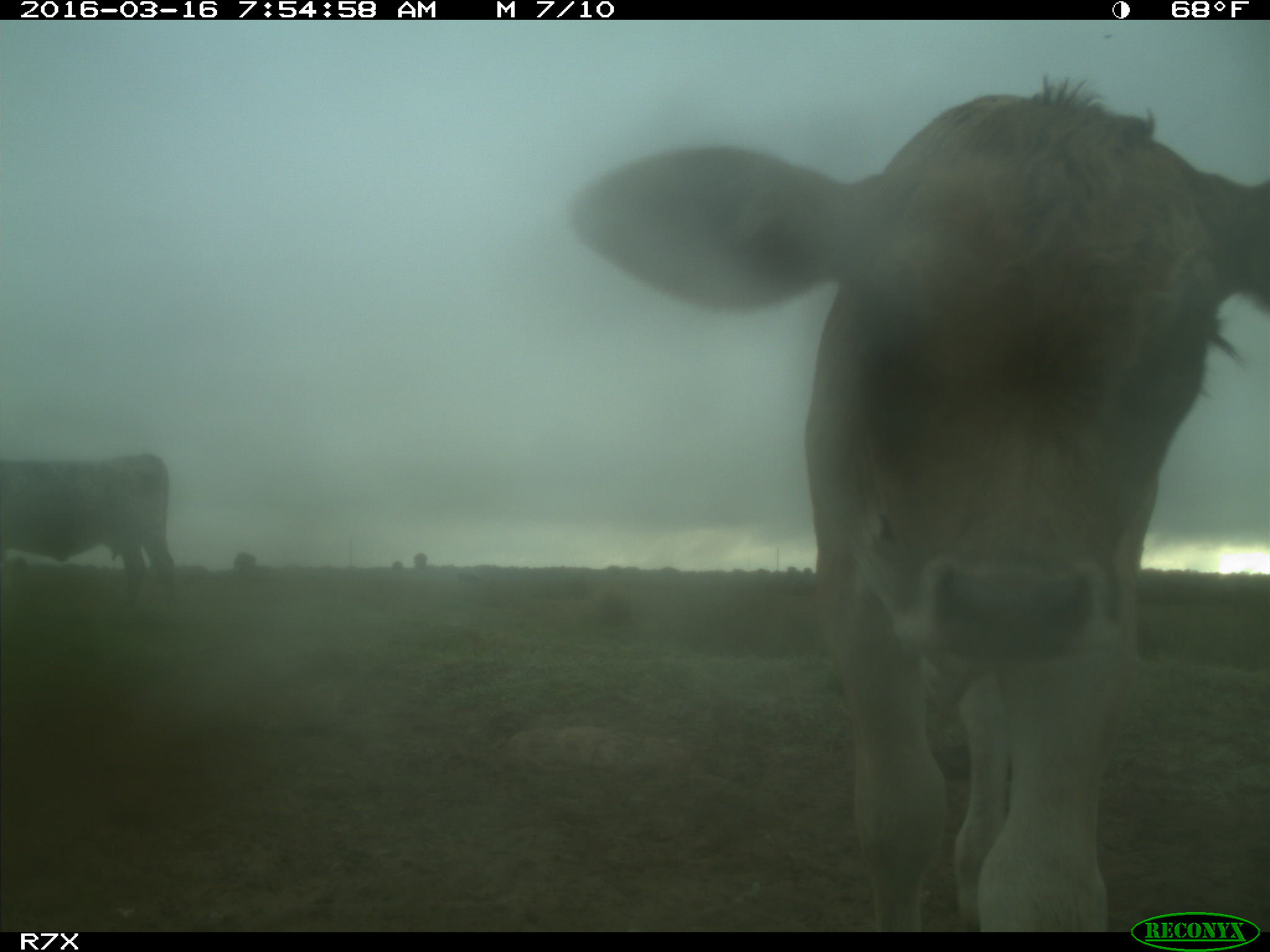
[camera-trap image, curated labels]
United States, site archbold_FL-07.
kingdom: Animalia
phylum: Chordata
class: Mammalia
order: Artiodactyla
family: Bovidae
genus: Bos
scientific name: Bos taurus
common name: domestic cow